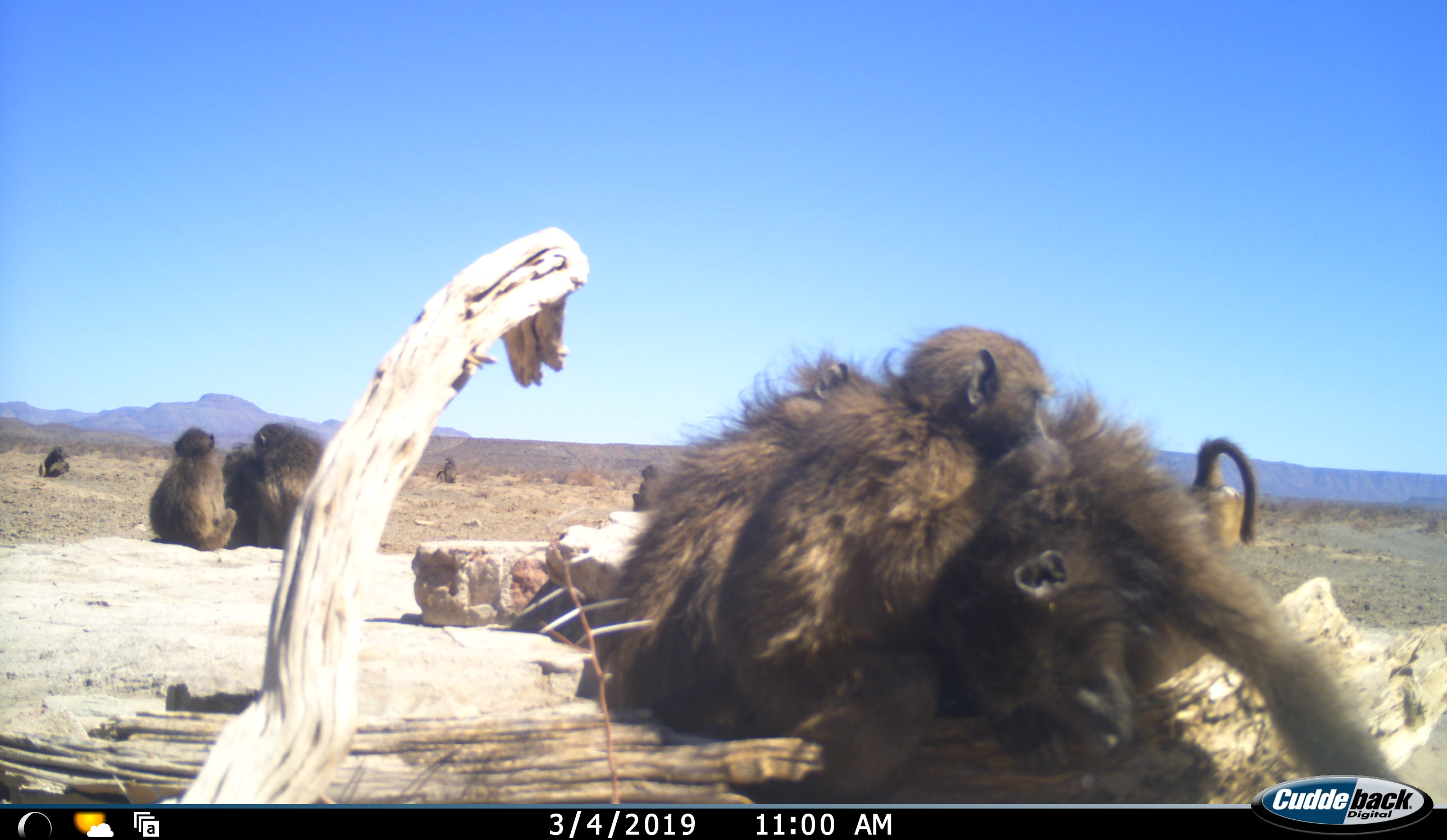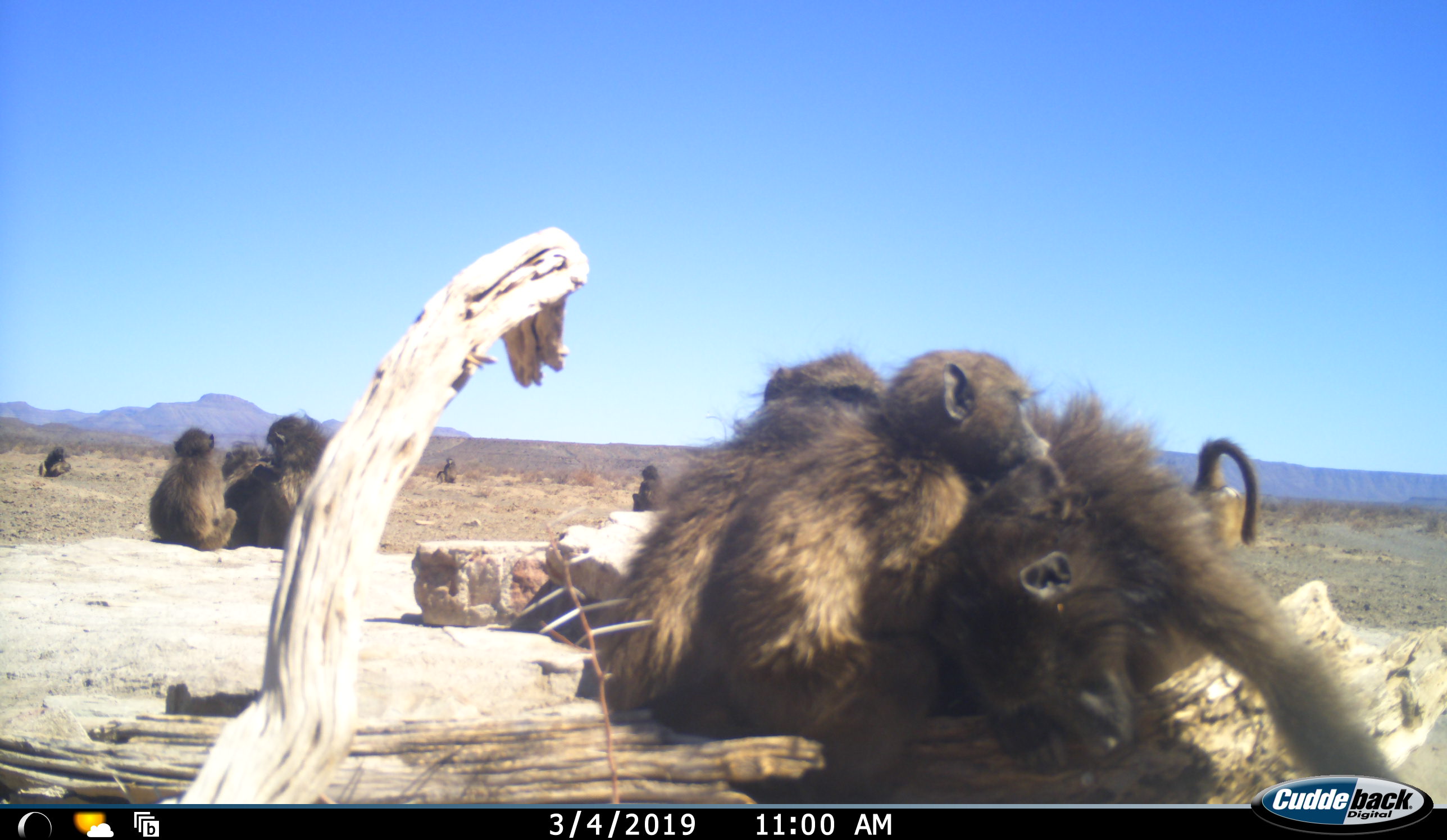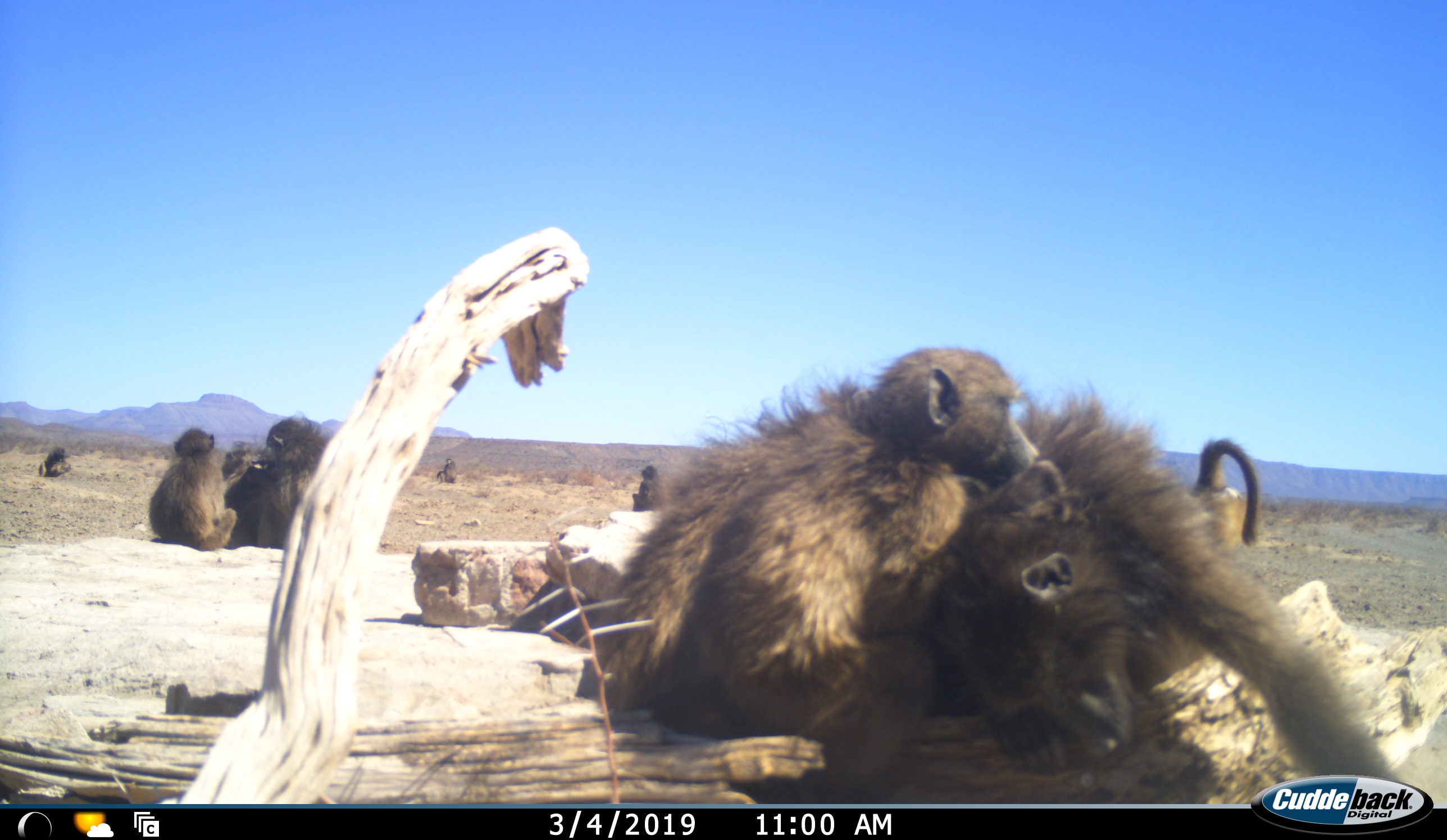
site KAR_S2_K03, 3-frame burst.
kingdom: Animalia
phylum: Chordata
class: Mammalia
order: Primates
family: Cercopithecidae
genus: Papio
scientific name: Papio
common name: baboon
Baboon (Papio), count 9. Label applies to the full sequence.